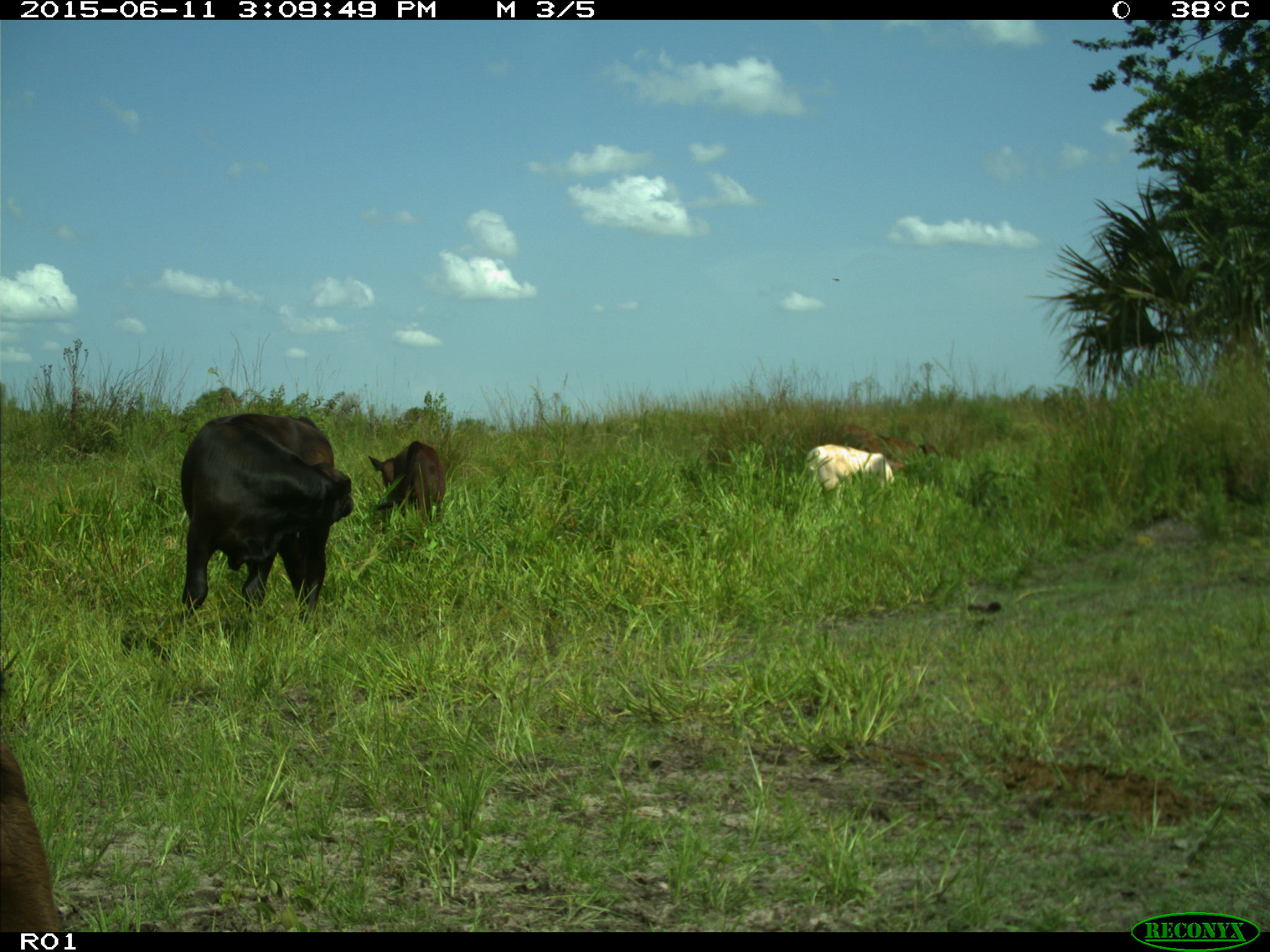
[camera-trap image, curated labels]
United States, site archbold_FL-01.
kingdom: Animalia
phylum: Chordata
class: Mammalia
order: Artiodactyla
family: Bovidae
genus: Bos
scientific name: Bos taurus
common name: domestic cow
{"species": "Bos taurus (domestic cow)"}